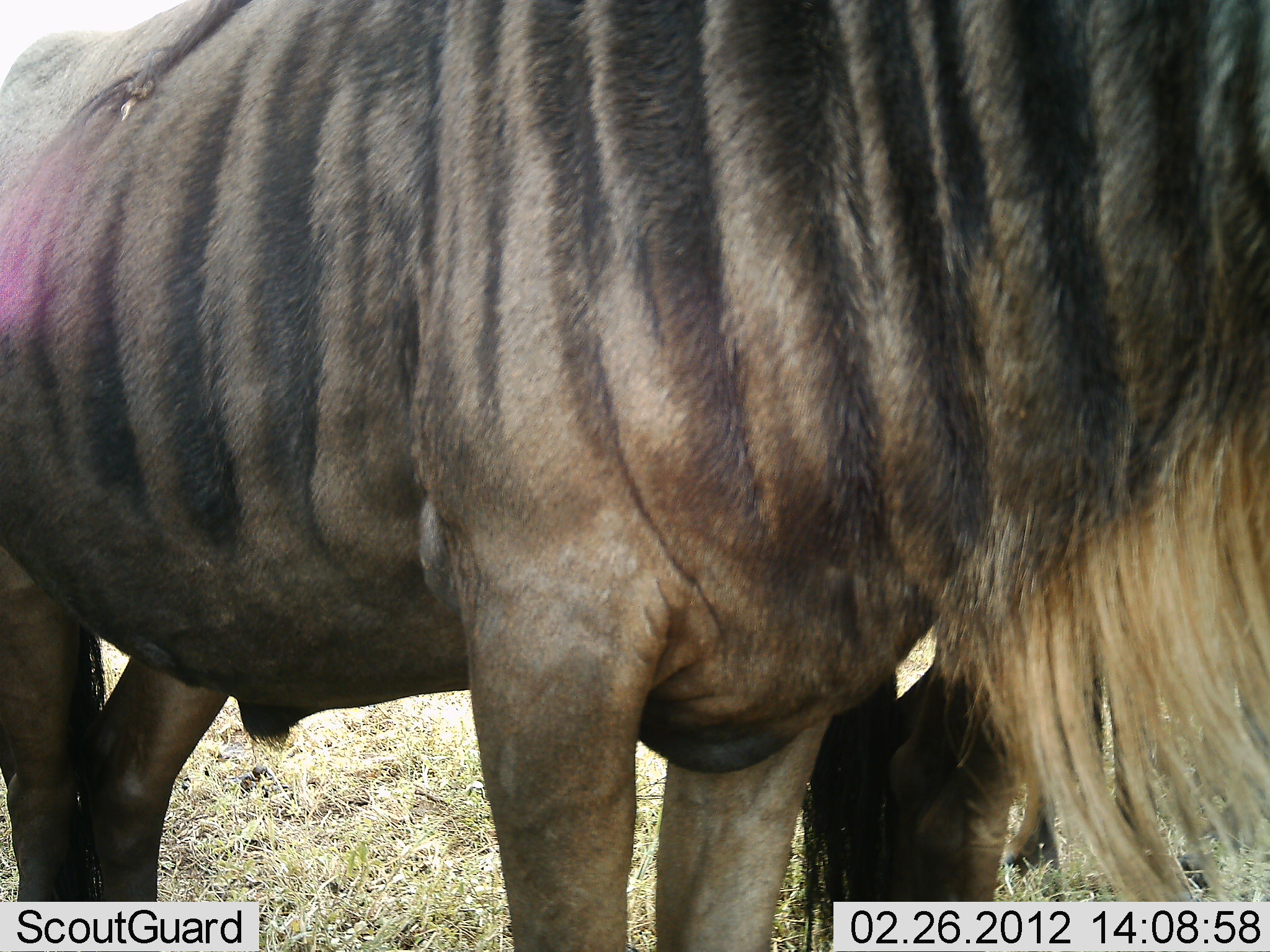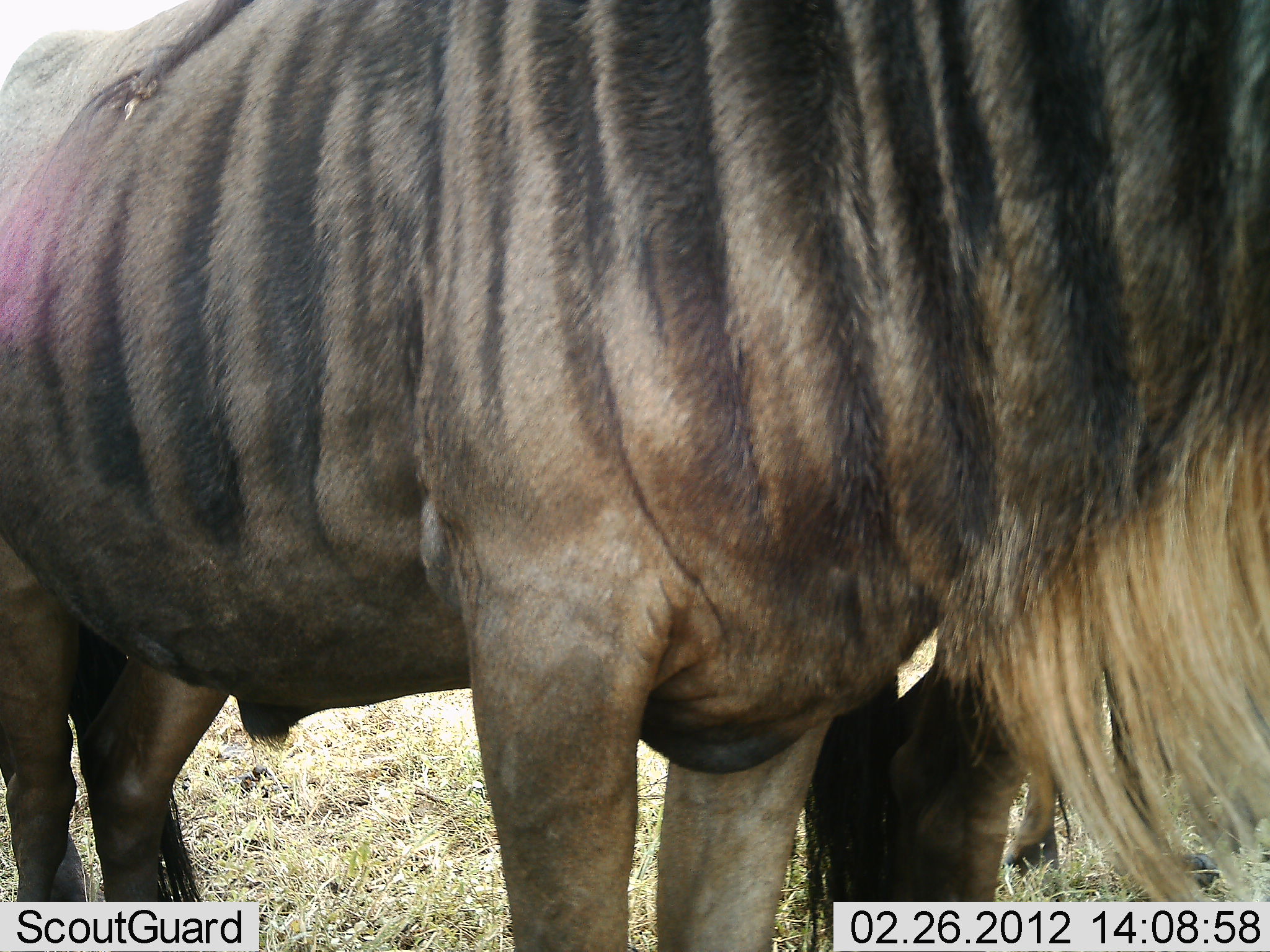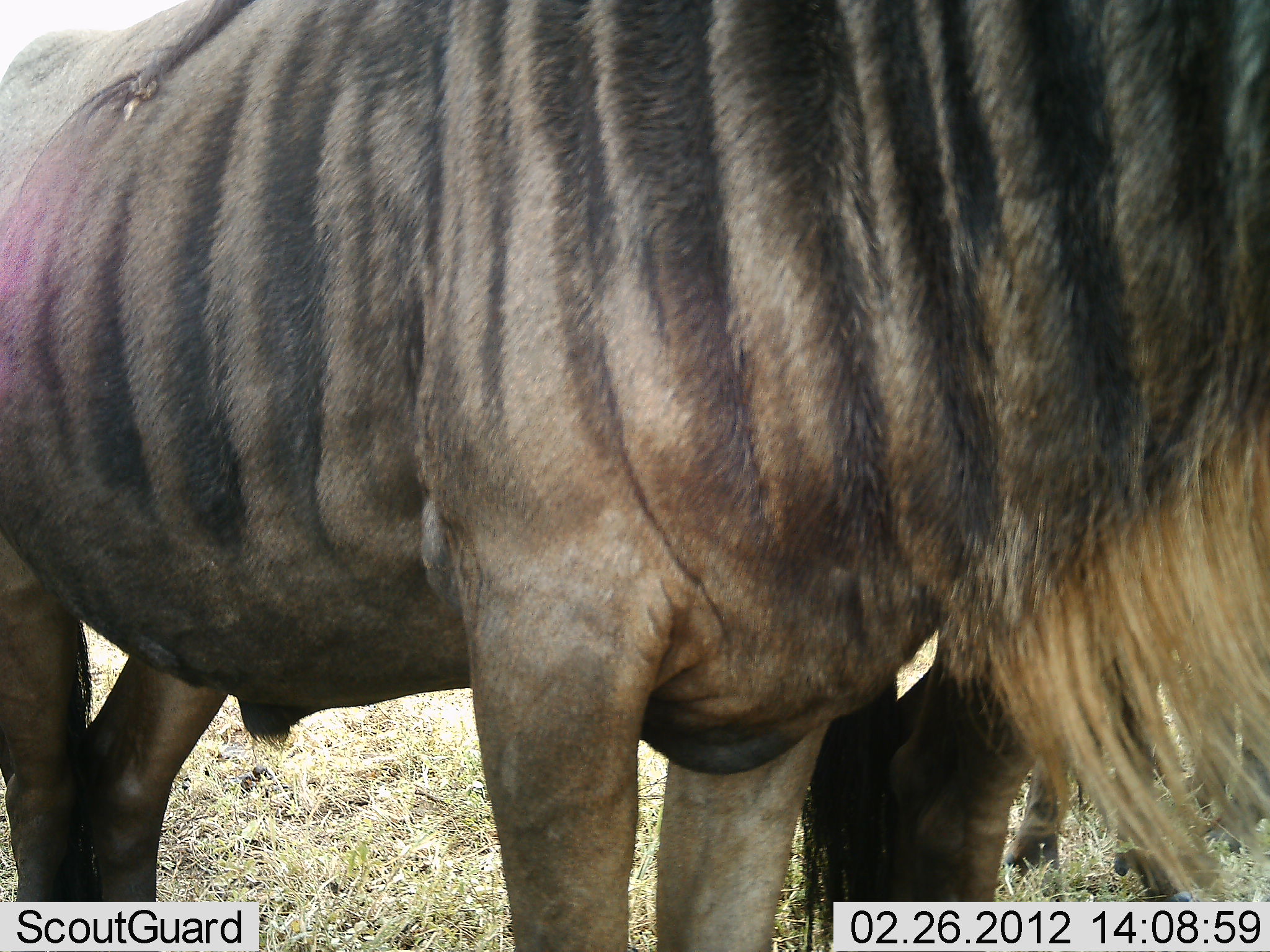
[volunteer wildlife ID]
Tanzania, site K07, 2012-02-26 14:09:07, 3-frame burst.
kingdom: Animalia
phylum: Chordata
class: Mammalia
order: Artiodactyla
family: Bovidae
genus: Connochaetes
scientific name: Connochaetes taurinus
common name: blue wildebeest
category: wildebeest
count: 2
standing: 94%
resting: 0%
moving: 0%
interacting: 6%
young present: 0%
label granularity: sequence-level